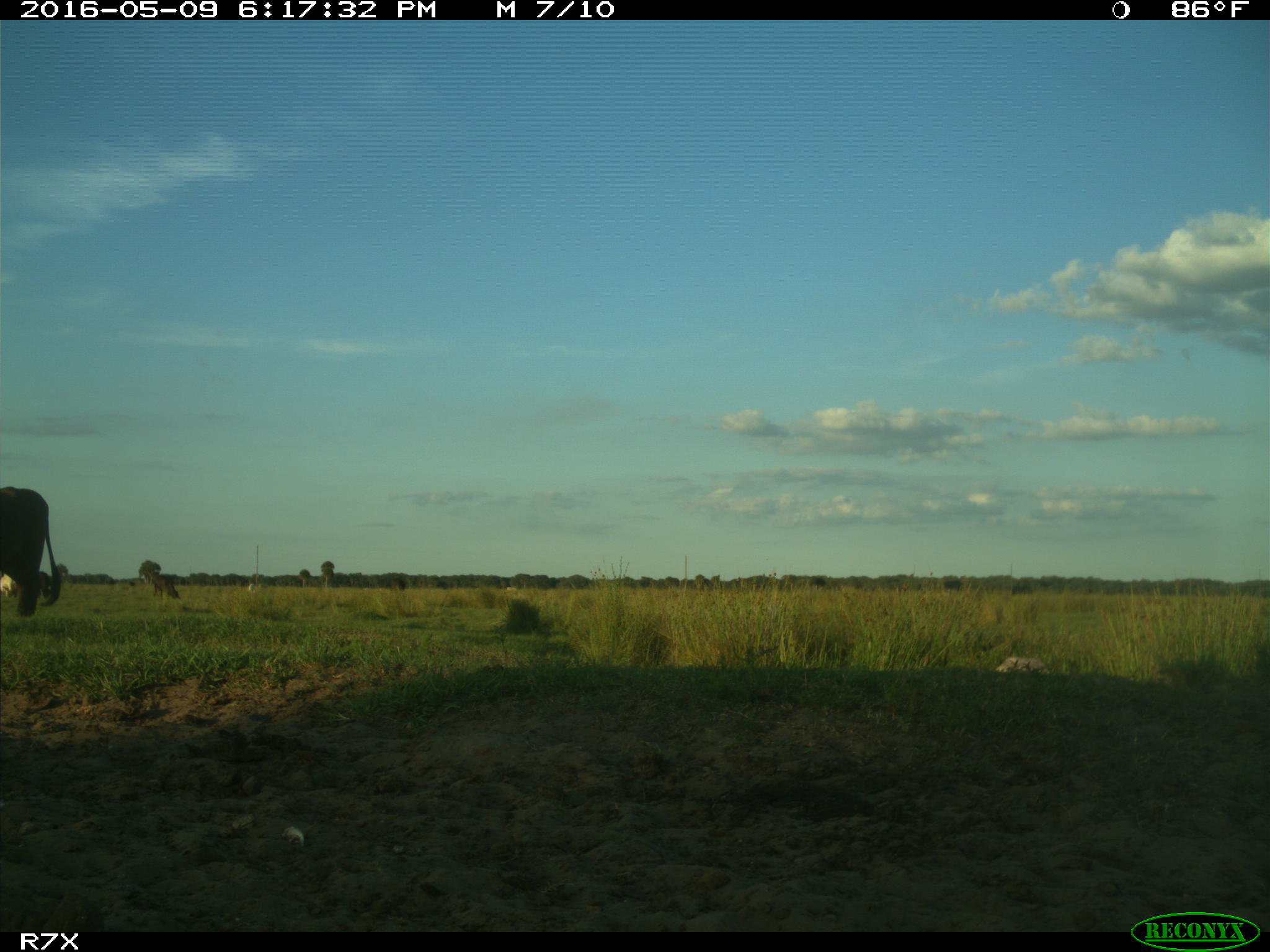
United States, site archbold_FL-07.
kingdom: Animalia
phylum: Chordata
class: Mammalia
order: Artiodactyla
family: Bovidae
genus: Bos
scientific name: Bos taurus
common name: domestic cow